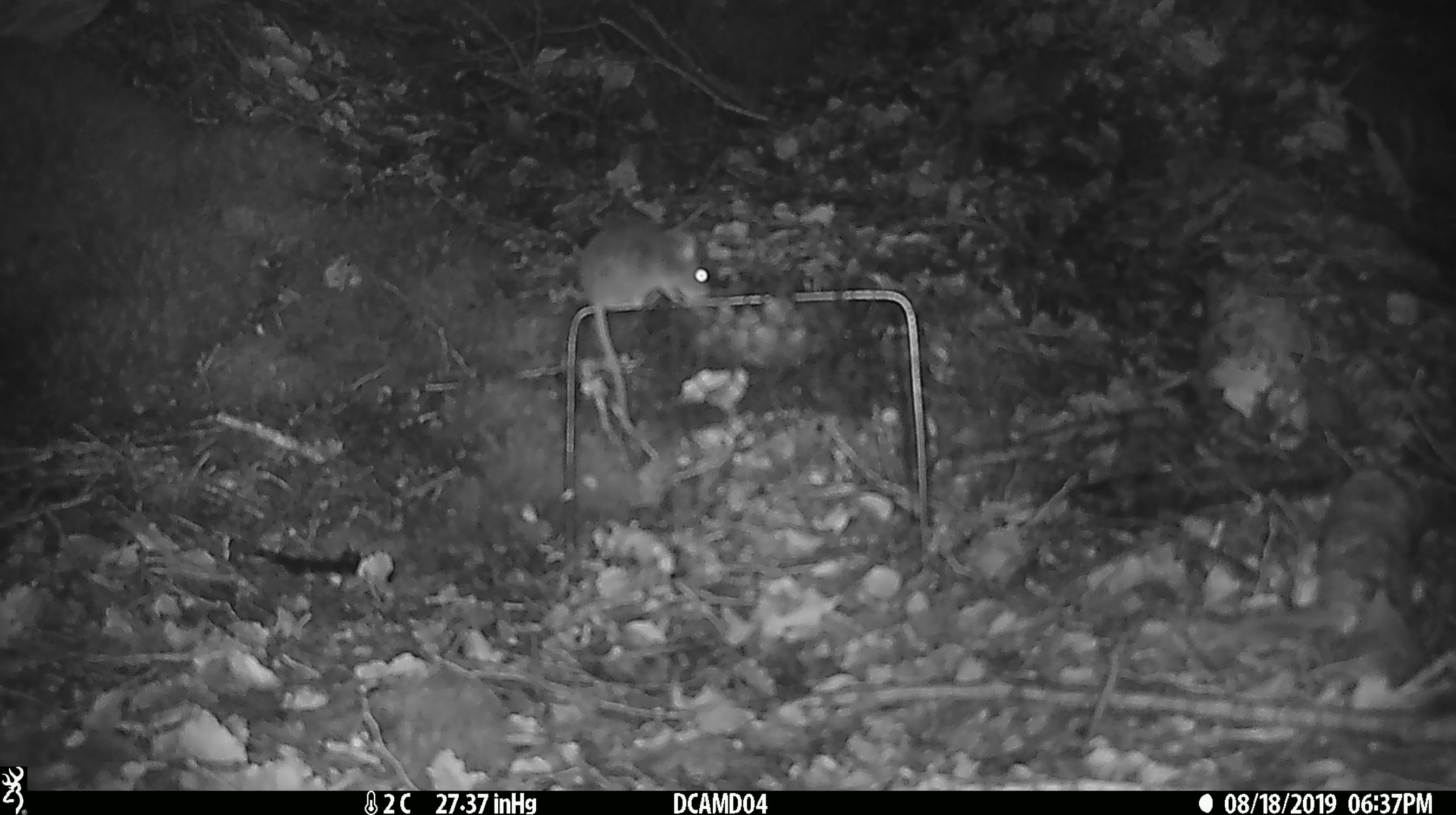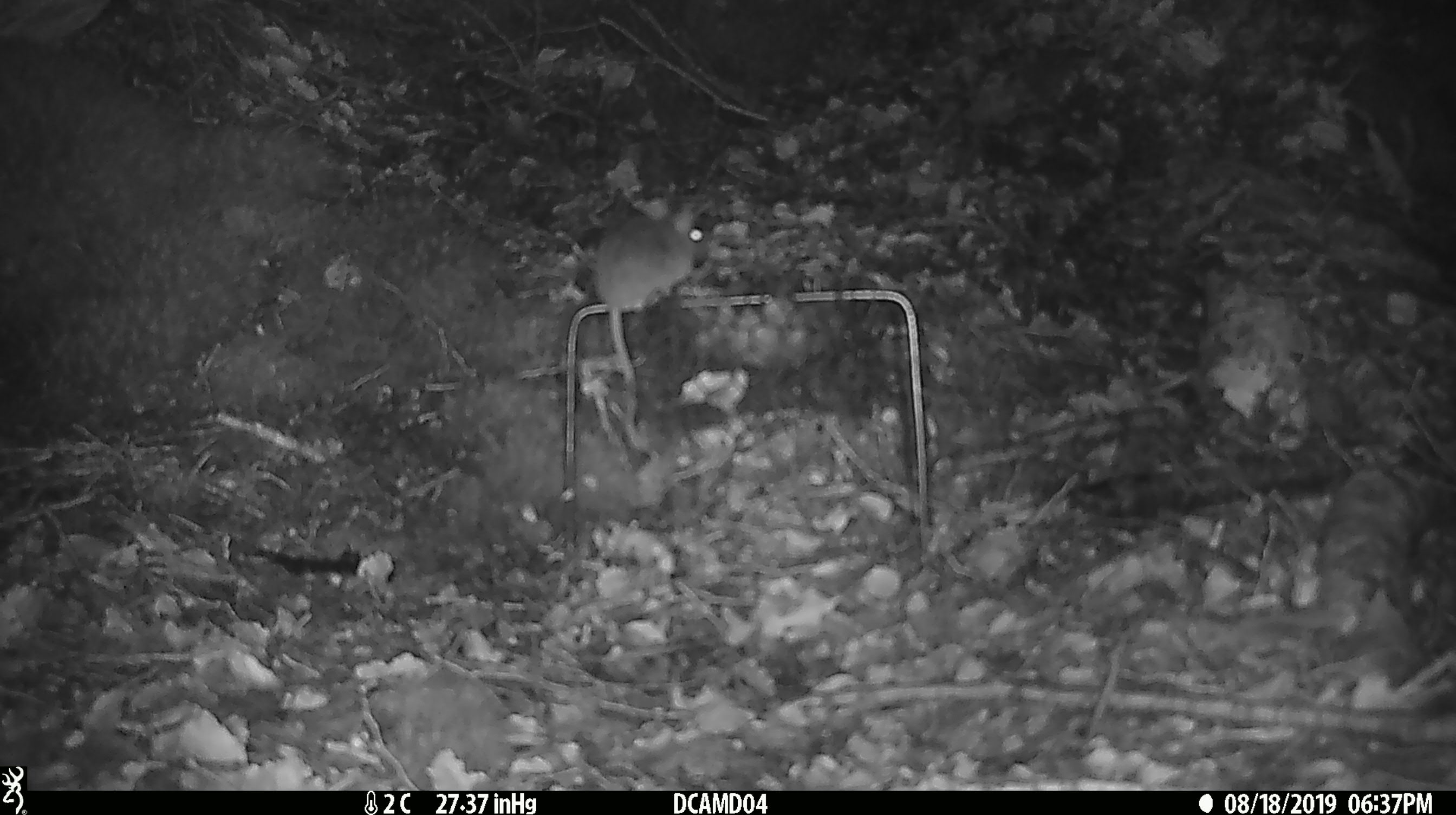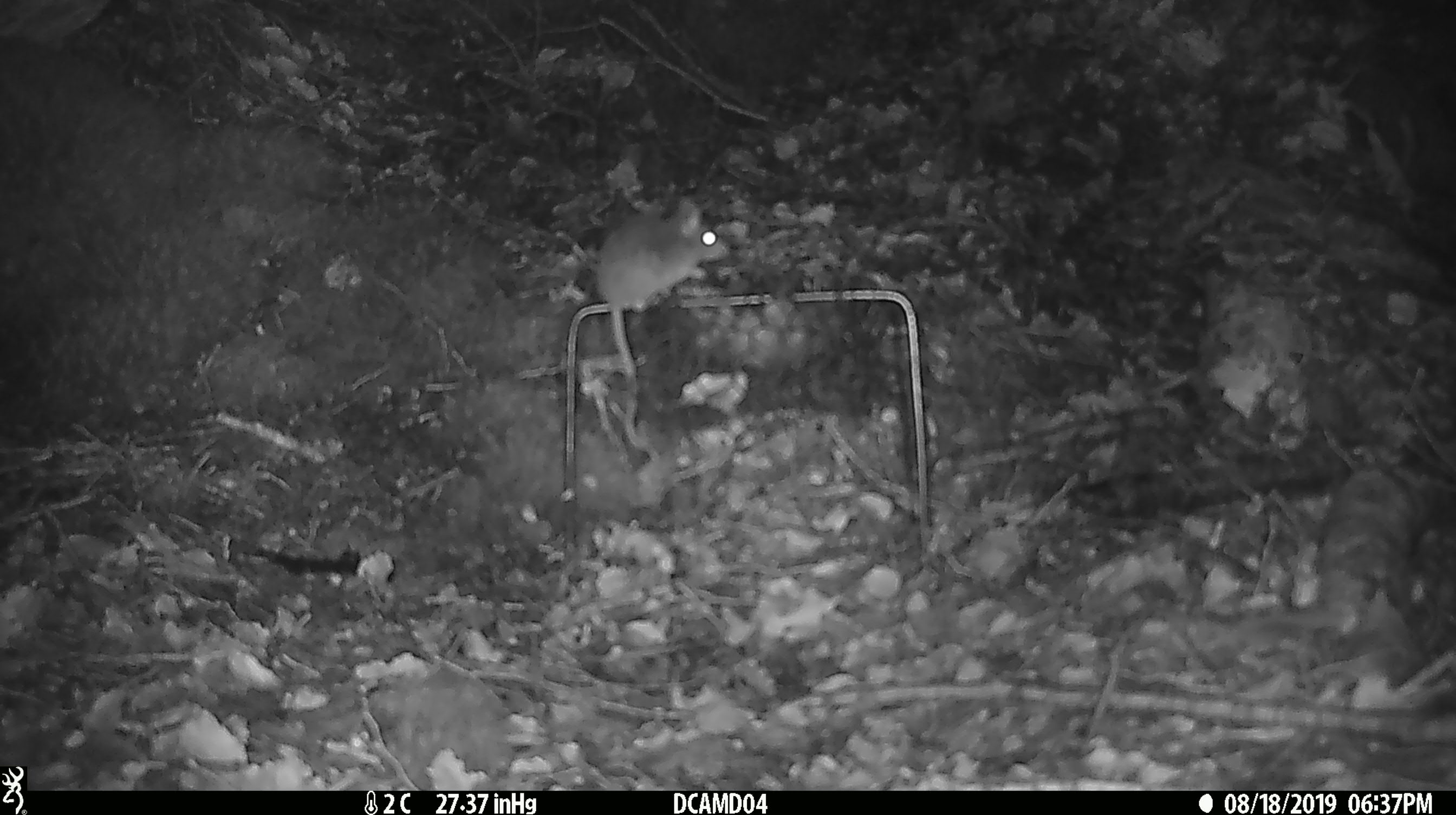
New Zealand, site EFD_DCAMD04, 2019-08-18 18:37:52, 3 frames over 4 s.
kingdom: Animalia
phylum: Chordata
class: Mammalia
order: Rodentia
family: Muridae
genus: Mus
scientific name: Mus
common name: mouse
Mouse (Mus).